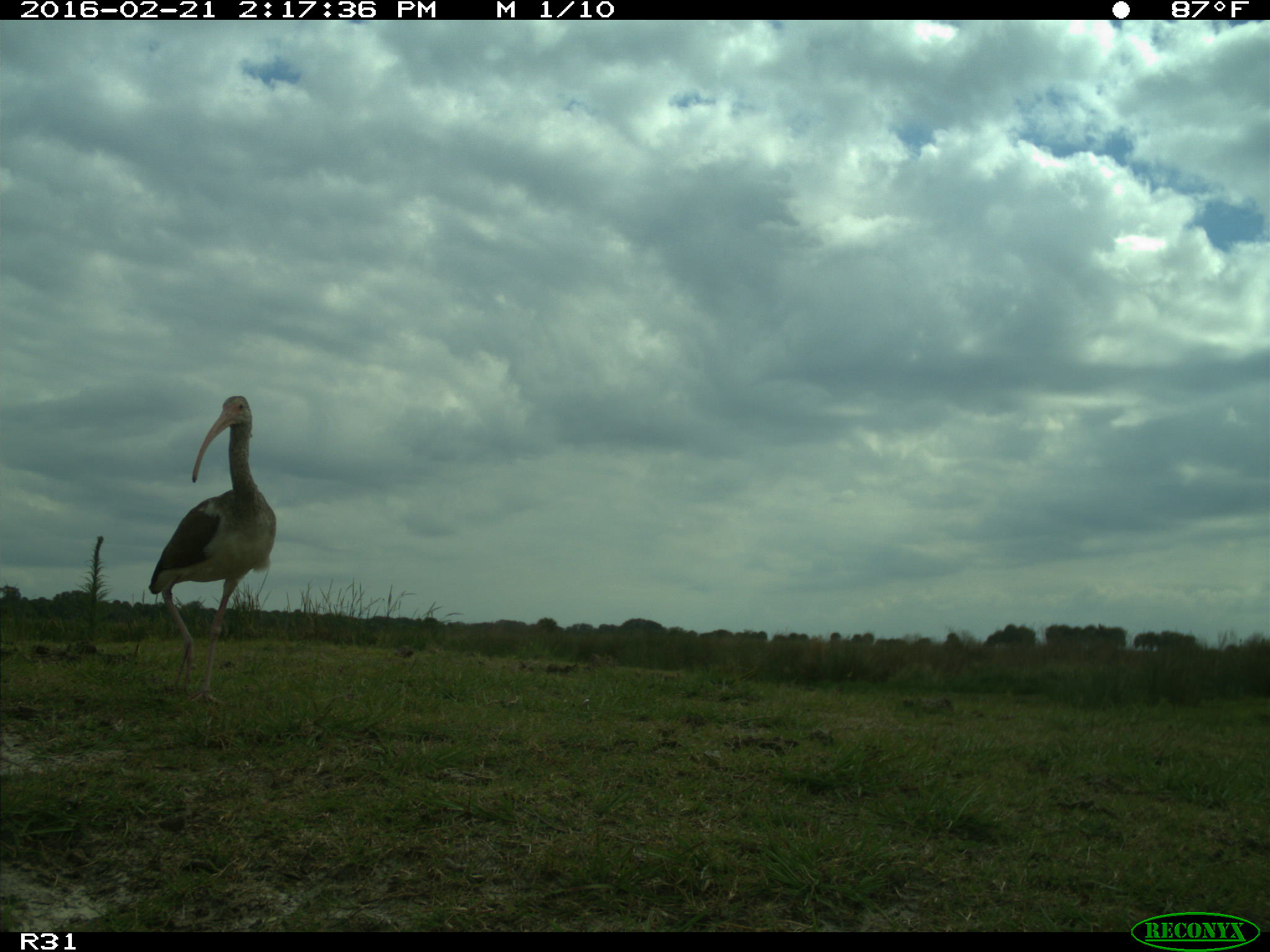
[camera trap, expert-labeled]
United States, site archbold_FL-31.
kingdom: Animalia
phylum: Chordata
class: Aves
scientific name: Aves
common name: birds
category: unidentified bird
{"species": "unidentified bird (birds) (Aves)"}